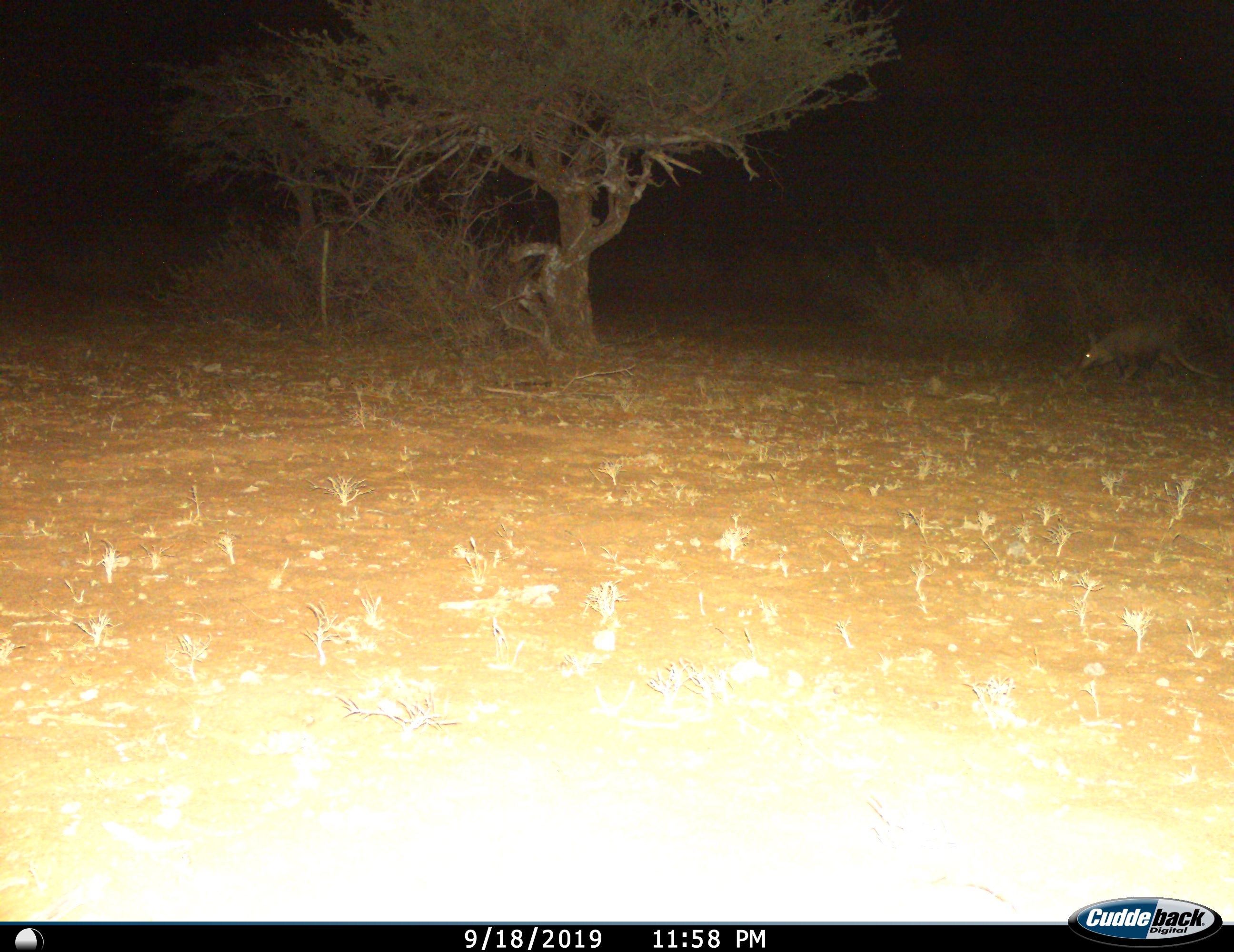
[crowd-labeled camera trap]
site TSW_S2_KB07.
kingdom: Animalia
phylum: Chordata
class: Mammalia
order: Tubulidentata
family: Orycteropodidae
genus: Orycteropus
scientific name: Orycteropus afer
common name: aardvark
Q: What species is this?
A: Aardvark (Orycteropus afer).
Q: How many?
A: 1.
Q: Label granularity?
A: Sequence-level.